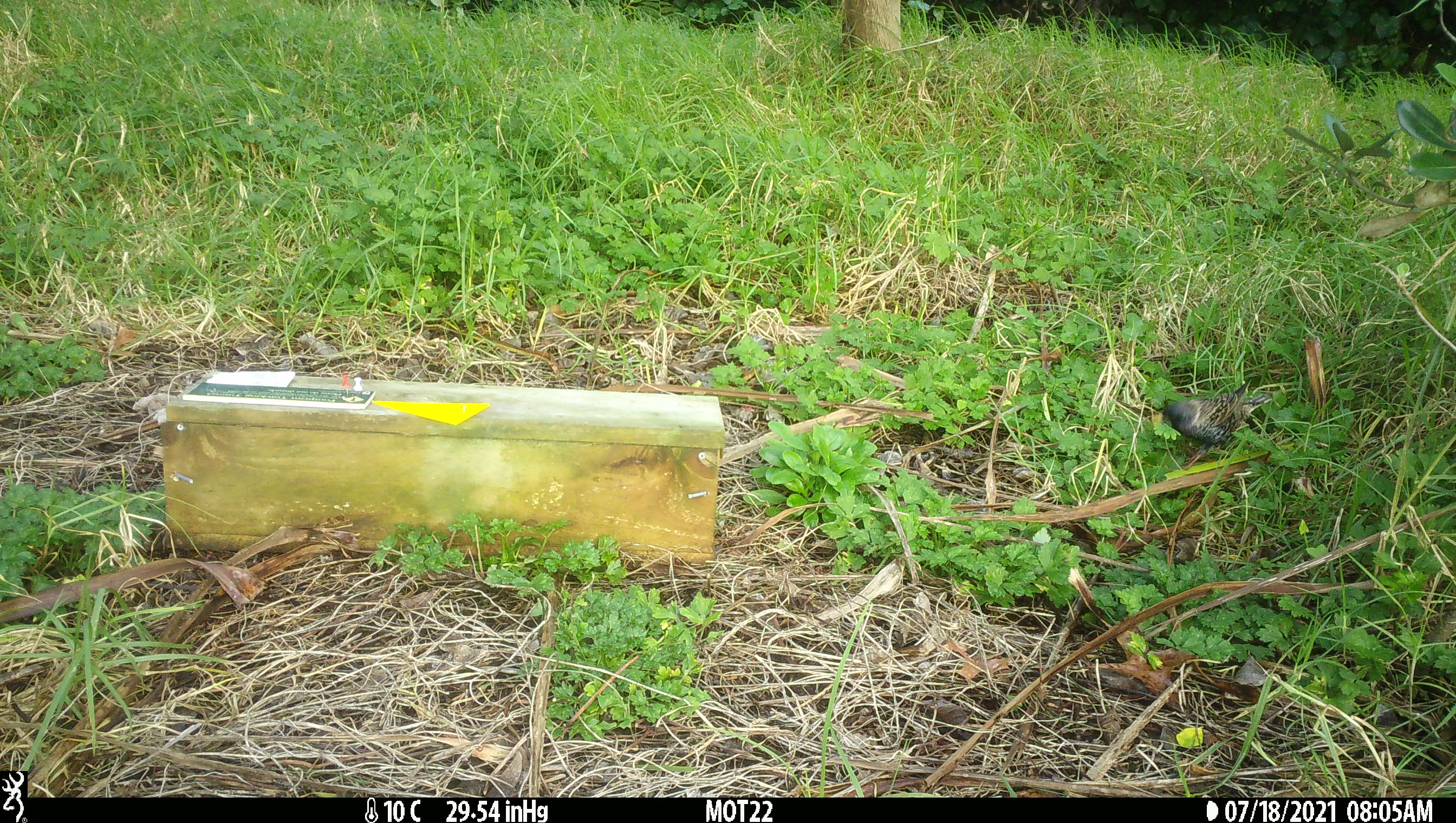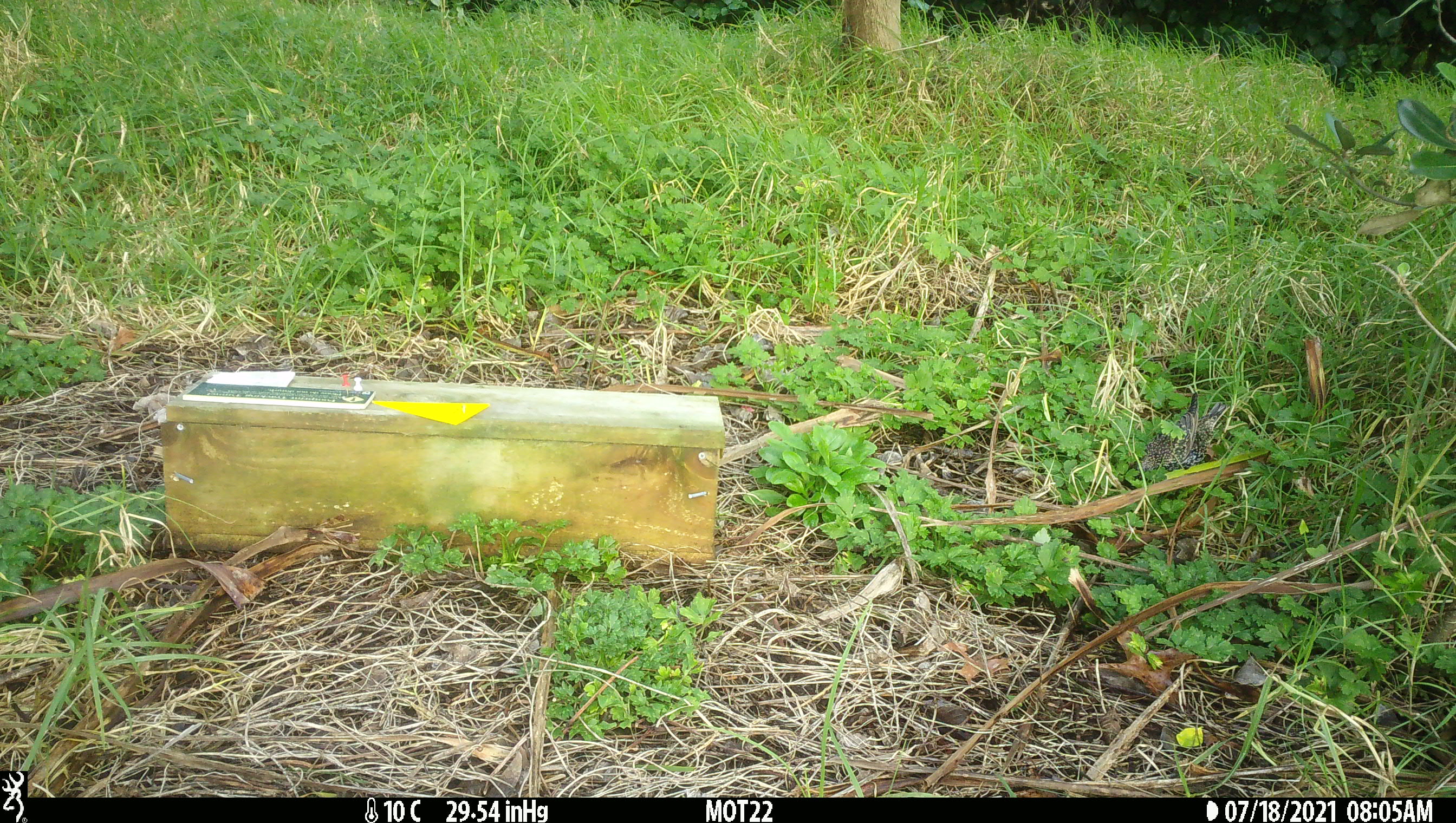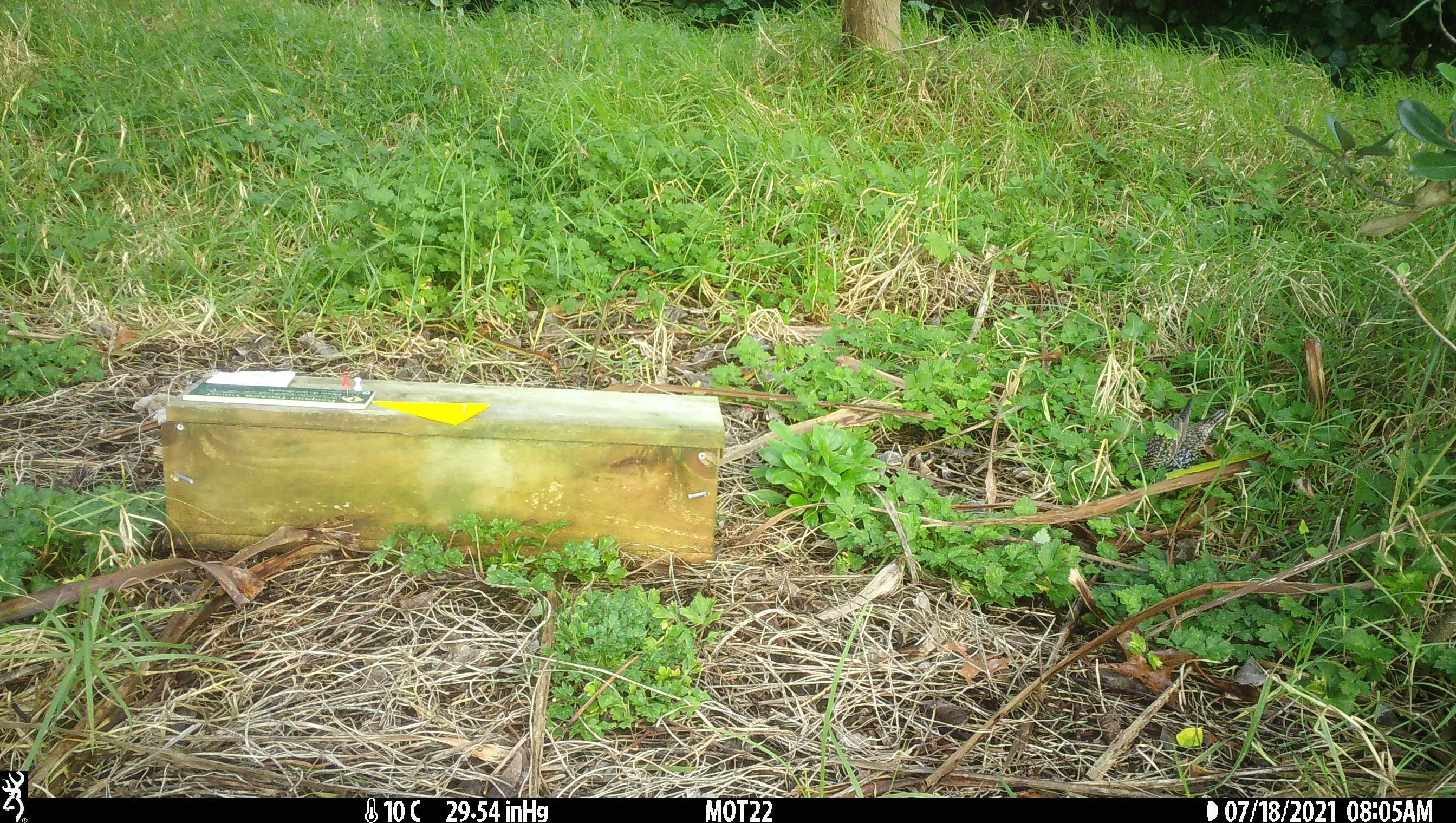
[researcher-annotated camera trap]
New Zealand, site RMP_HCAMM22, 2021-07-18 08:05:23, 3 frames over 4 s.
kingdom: Animalia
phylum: Chordata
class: Aves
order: Passeriformes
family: Sturnidae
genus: Sturnus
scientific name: Sturnus vulgaris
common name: european starling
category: starling